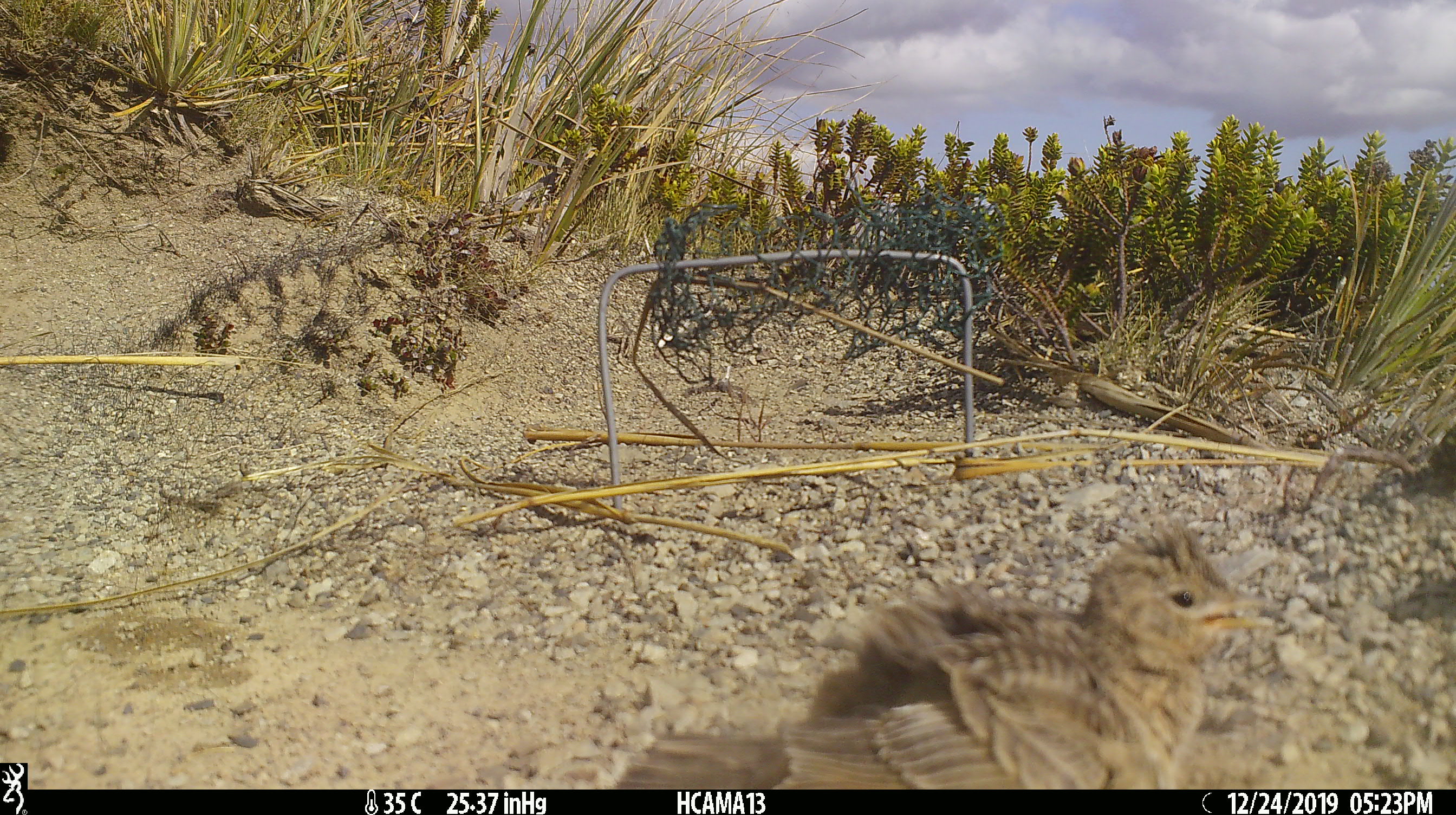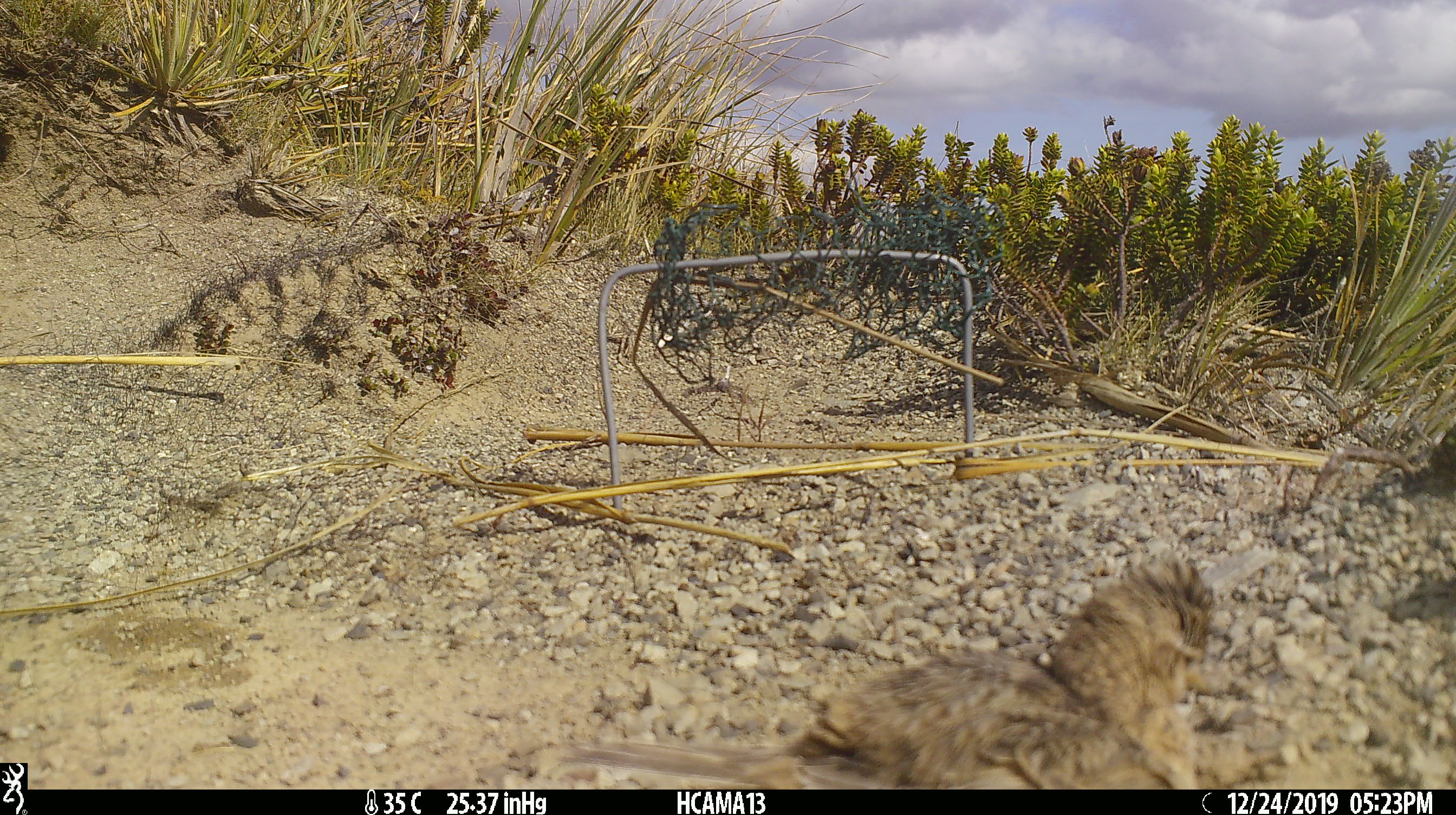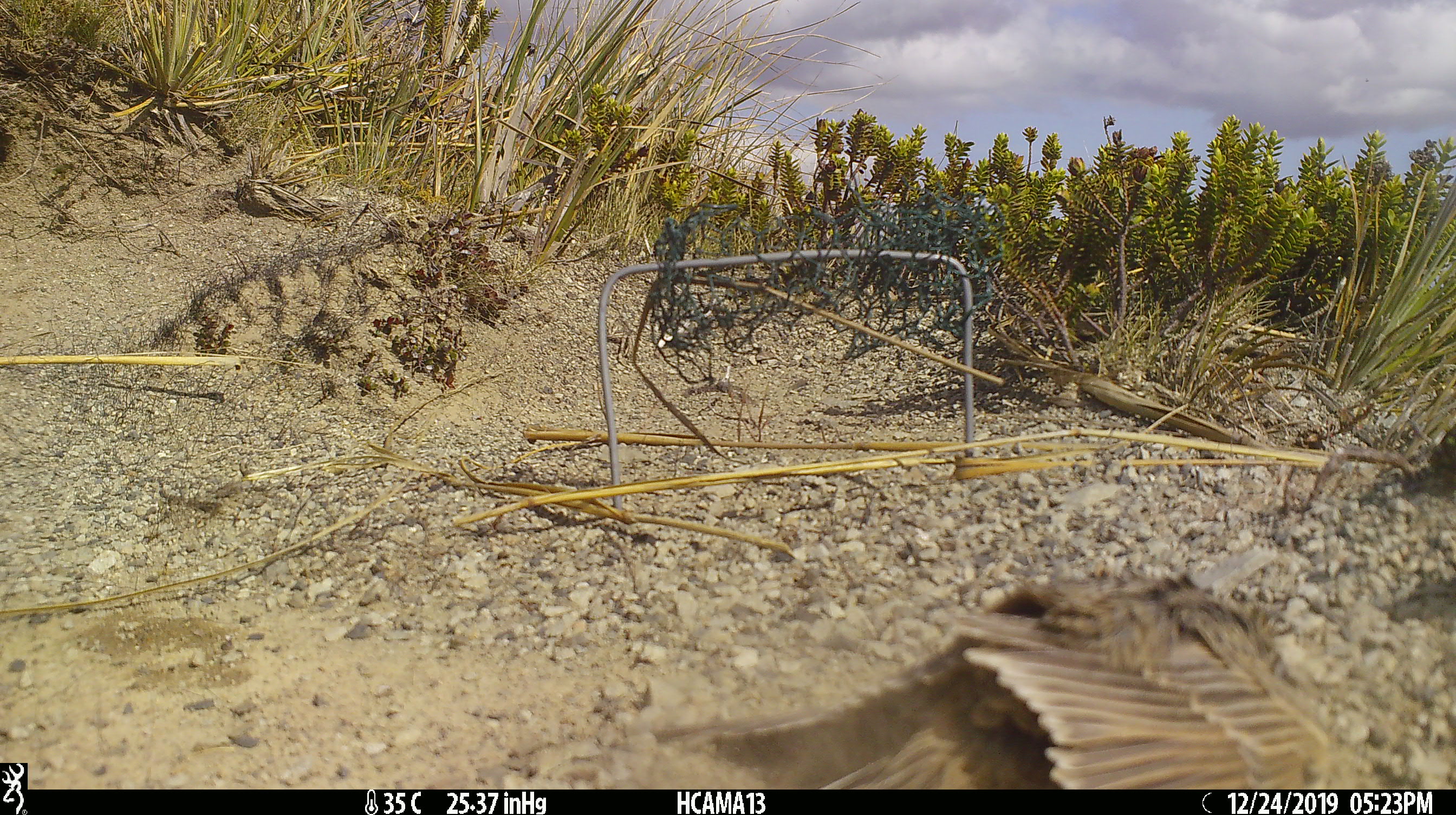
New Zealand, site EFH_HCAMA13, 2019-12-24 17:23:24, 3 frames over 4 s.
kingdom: Animalia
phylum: Chordata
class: Aves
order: Passeriformes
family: Motacillidae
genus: Anthus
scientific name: Anthus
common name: pipit